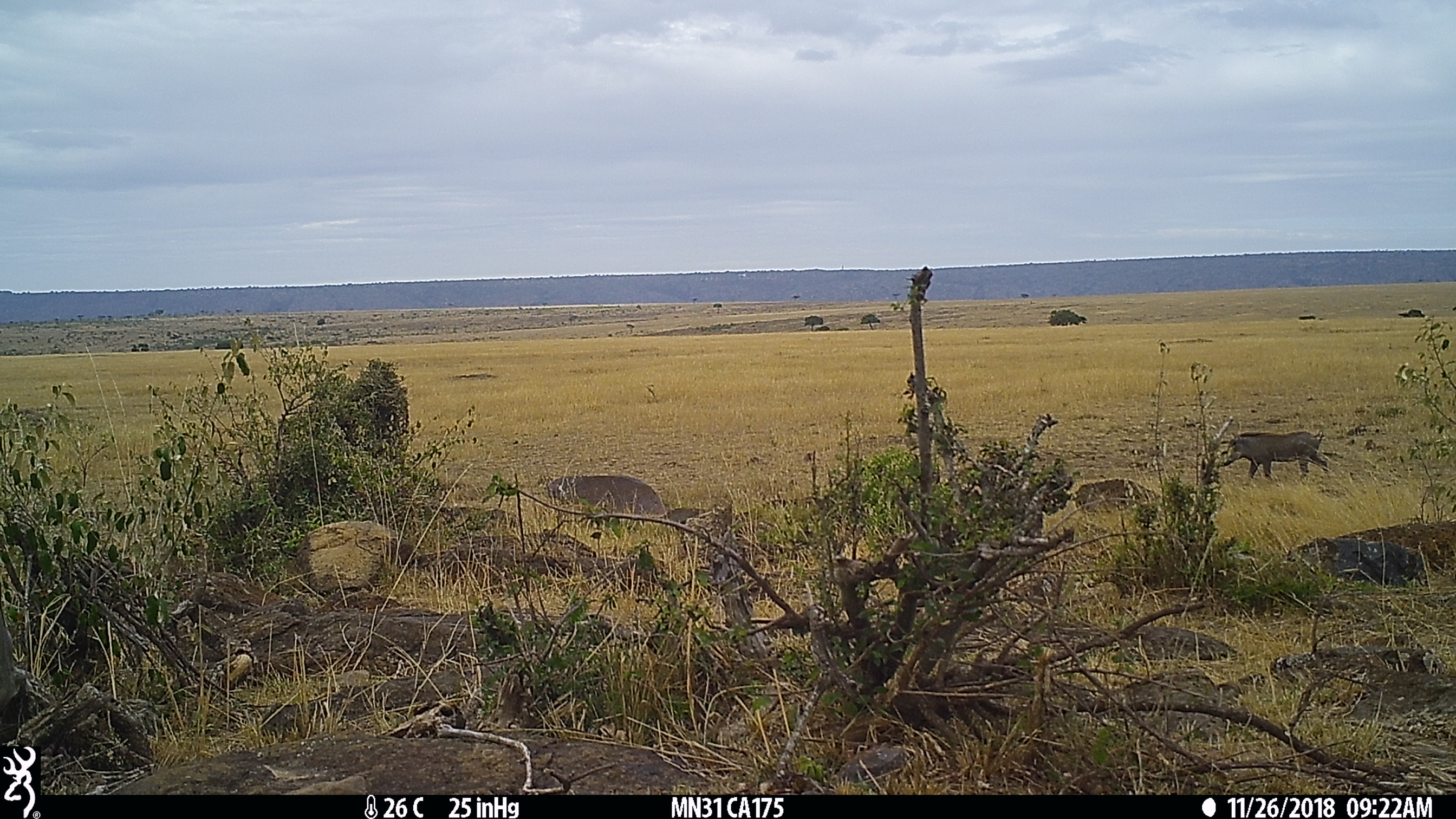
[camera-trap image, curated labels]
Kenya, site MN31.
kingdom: Animalia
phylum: Chordata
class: Mammalia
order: Artiodactyla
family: Suidae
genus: Phacochoerus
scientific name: Phacochoerus africanus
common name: common warthog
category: warthog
Warthog (common warthog) (Phacochoerus africanus).